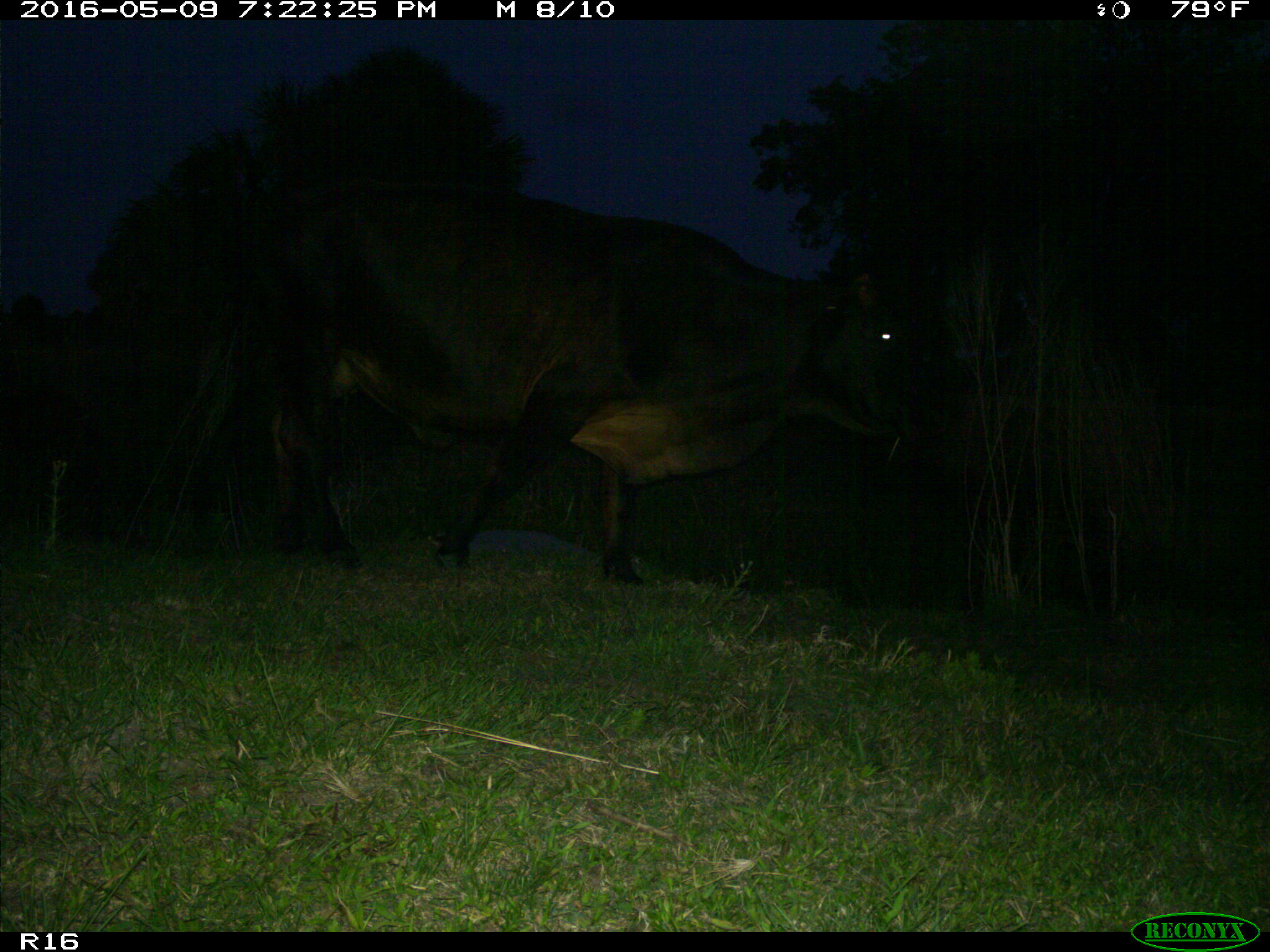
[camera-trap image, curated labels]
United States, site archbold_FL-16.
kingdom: Animalia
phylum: Chordata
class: Mammalia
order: Artiodactyla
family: Bovidae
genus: Bos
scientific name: Bos taurus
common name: domestic cow